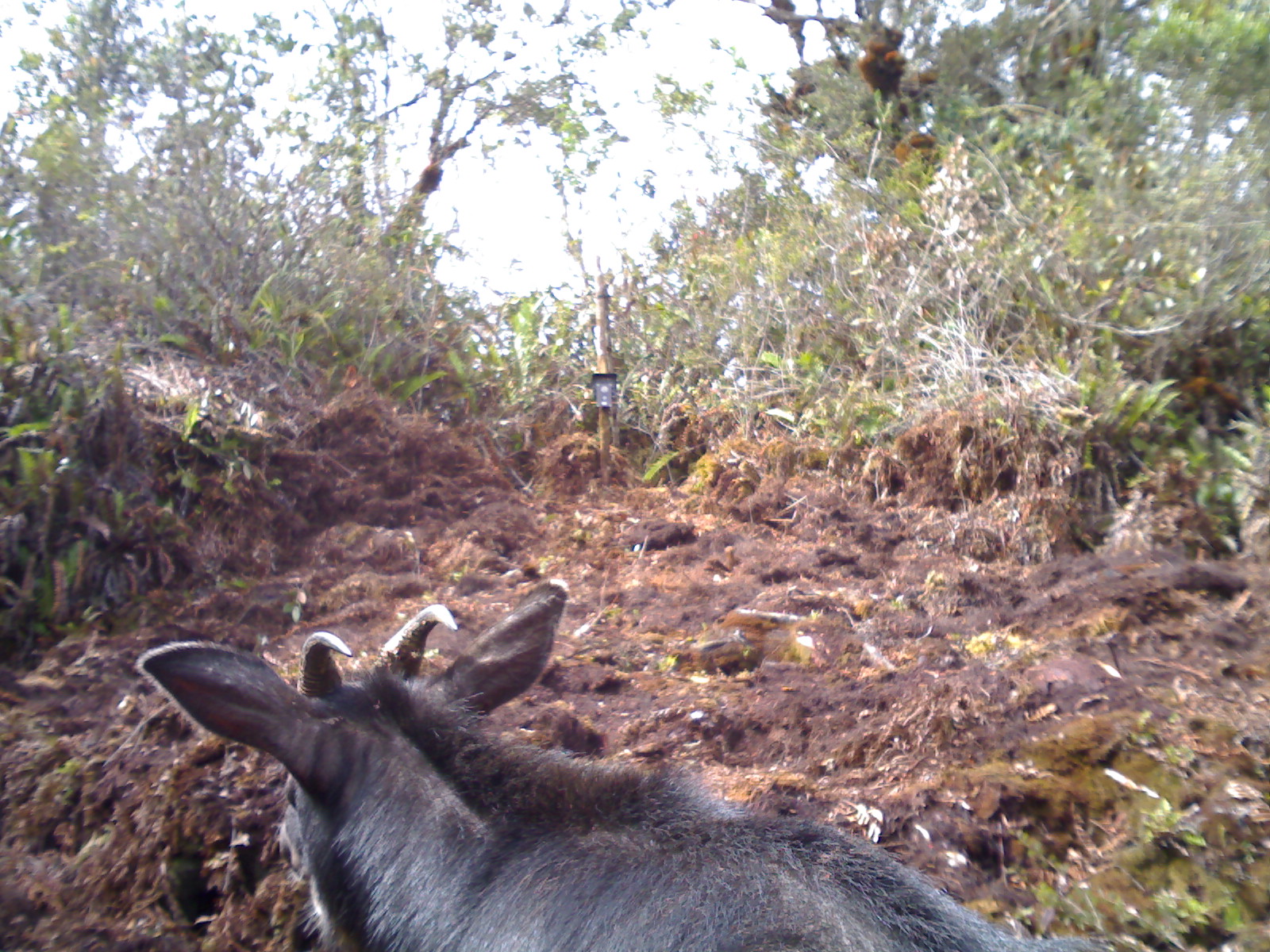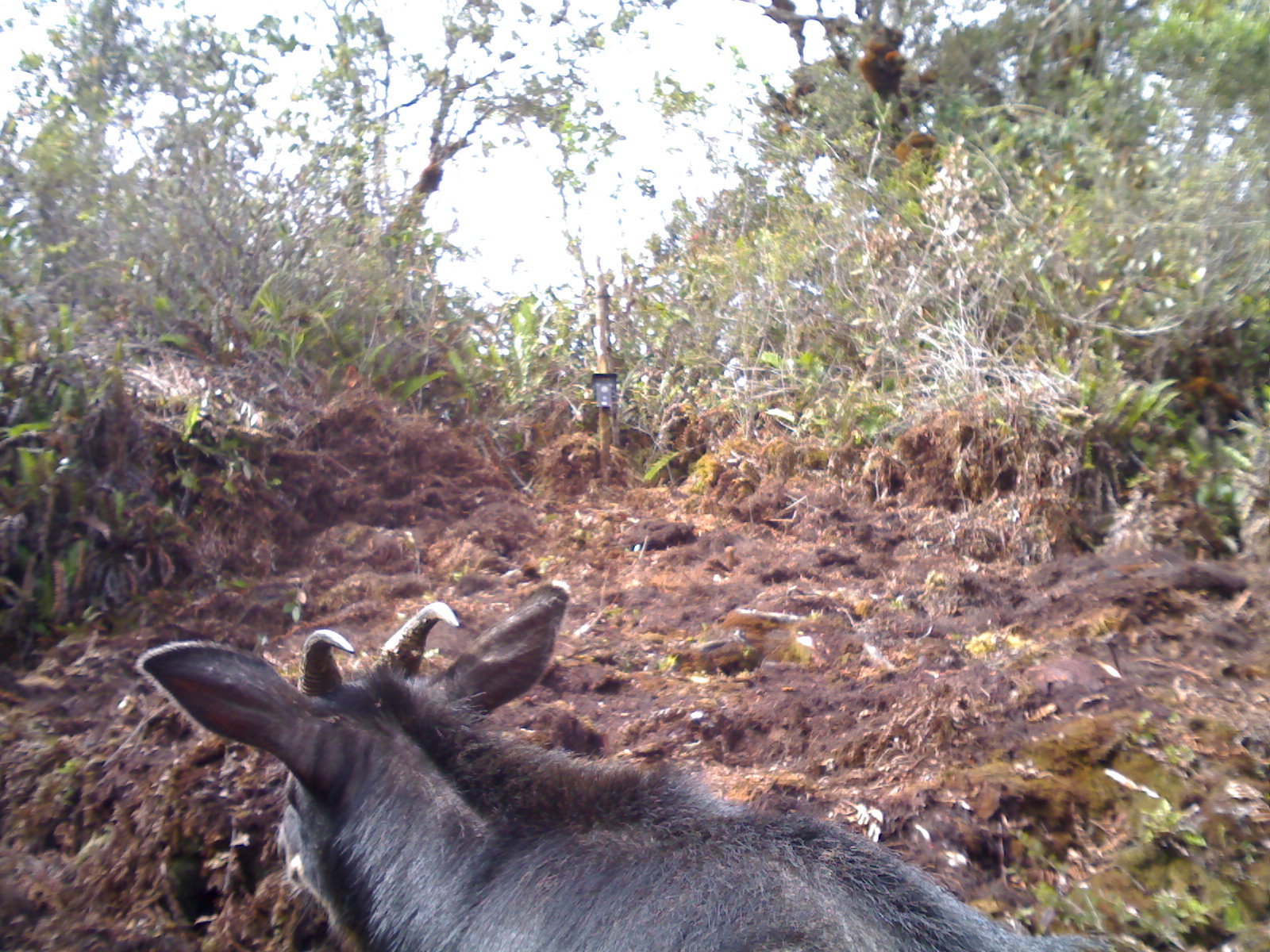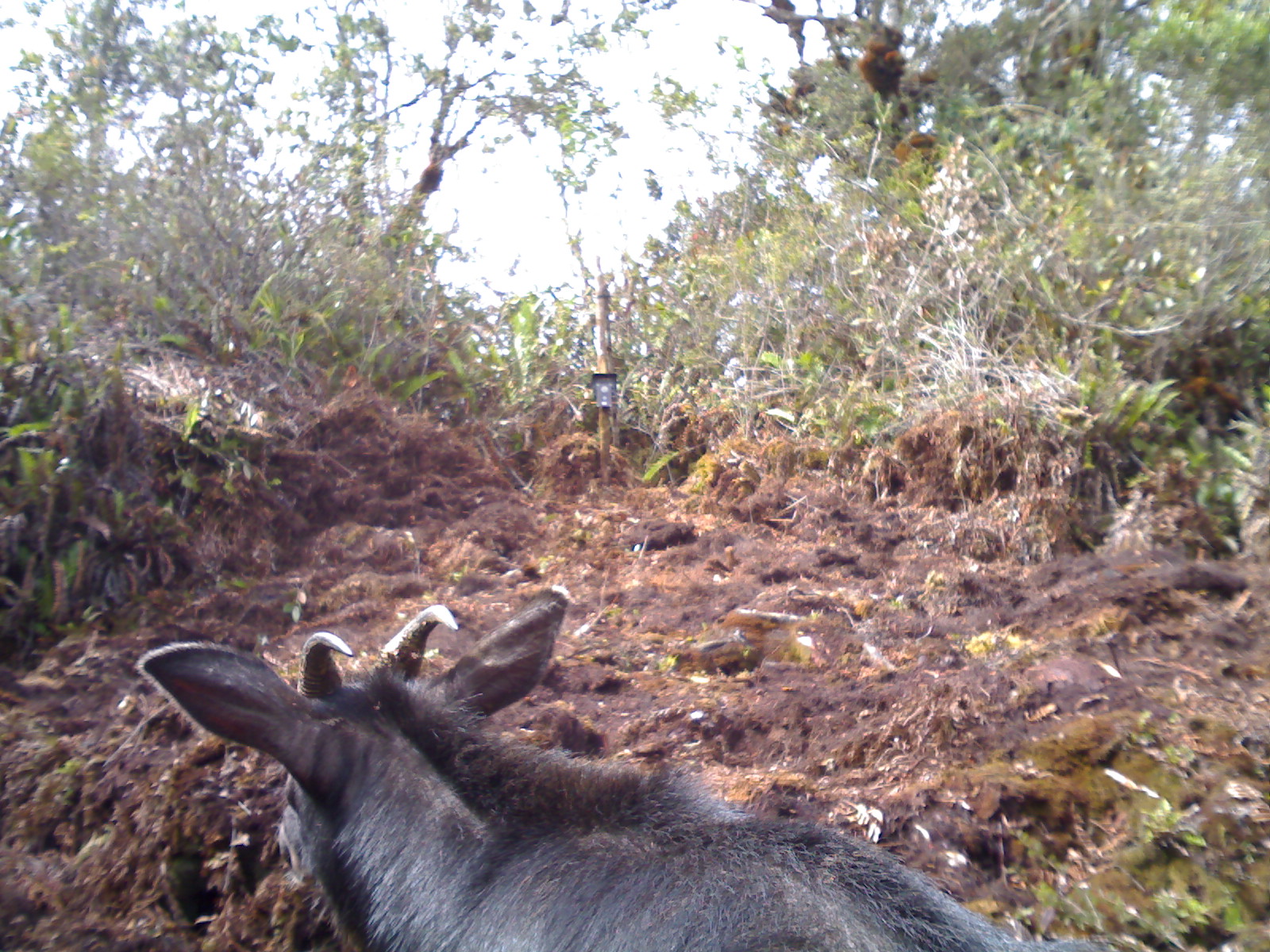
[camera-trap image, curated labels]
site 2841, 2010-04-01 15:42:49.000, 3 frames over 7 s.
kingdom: Animalia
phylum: Chordata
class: Mammalia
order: Artiodactyla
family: Bovidae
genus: Capricornis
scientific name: Capricornis sumatraensis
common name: southern serow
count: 1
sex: male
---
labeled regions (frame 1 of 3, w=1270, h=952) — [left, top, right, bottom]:
capricornis sumatraensis: [127, 578, 1119, 952]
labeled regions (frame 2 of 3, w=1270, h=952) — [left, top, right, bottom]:
capricornis sumatraensis: [135, 578, 1110, 952]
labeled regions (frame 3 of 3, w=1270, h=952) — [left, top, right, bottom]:
capricornis sumatraensis: [132, 582, 1131, 952]